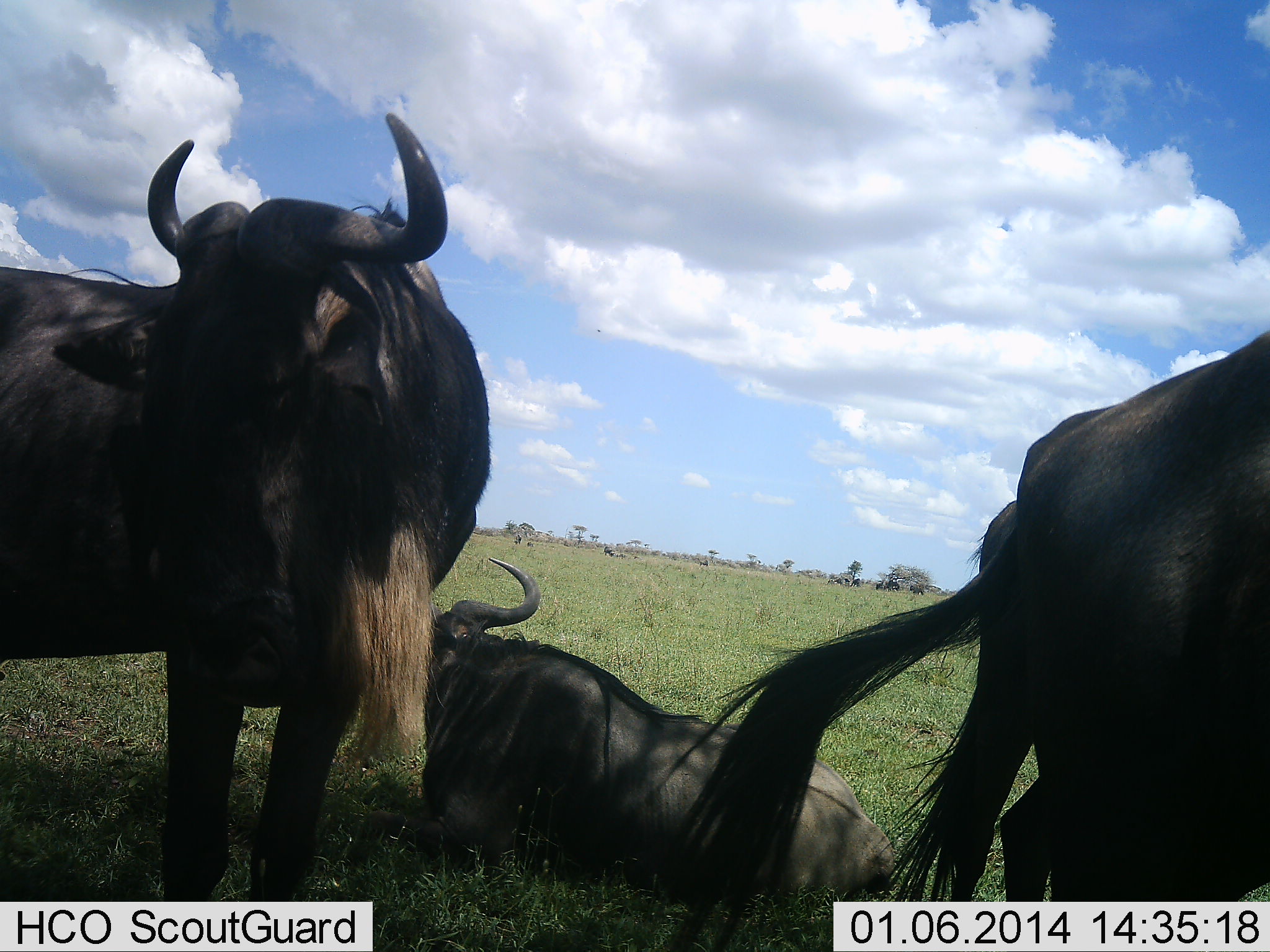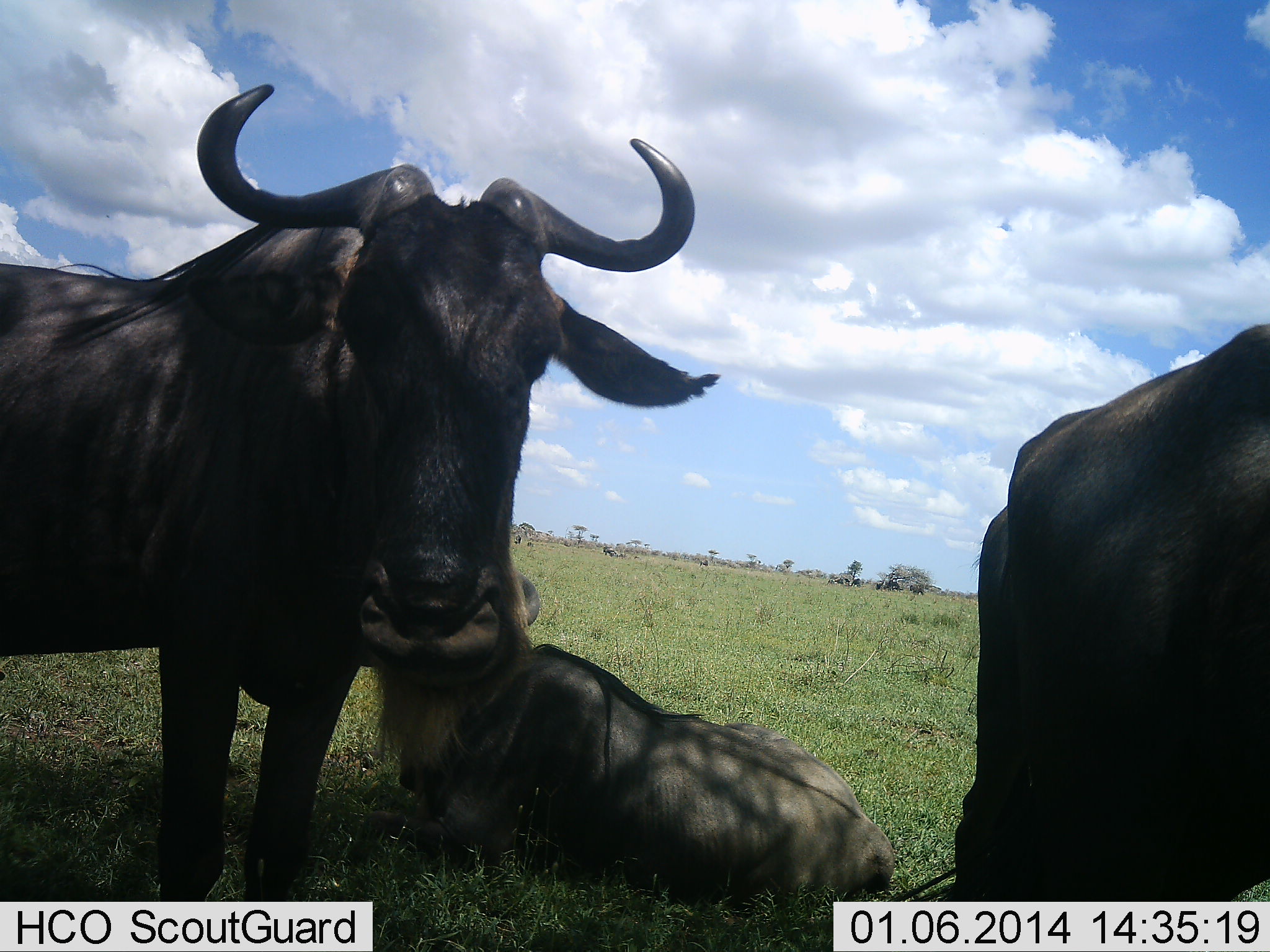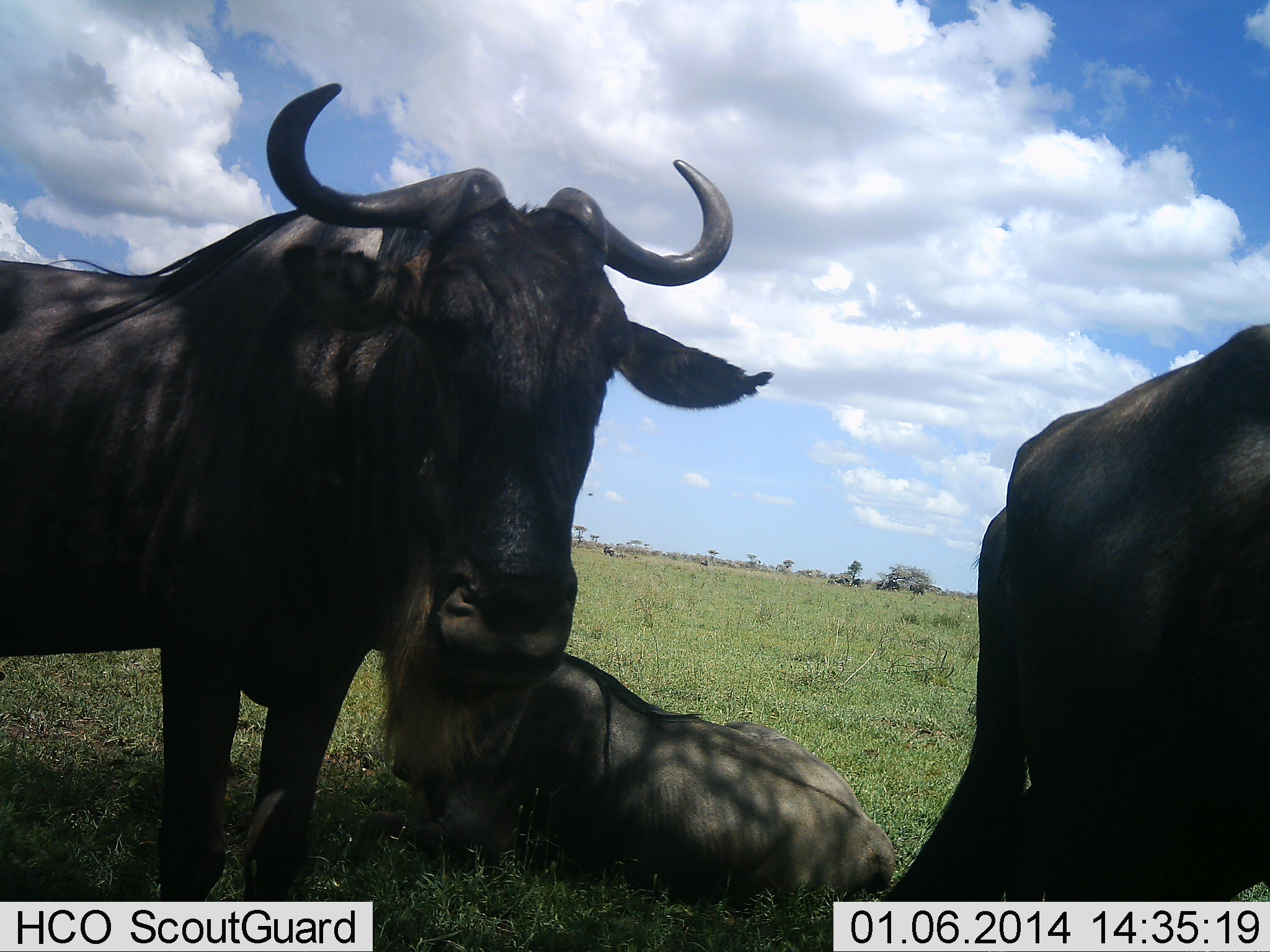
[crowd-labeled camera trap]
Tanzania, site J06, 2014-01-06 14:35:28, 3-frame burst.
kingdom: Animalia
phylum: Chordata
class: Mammalia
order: Artiodactyla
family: Bovidae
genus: Connochaetes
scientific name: Connochaetes taurinus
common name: blue wildebeest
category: wildebeest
Wildebeest (blue wildebeest) (Connochaetes taurinus), count 3. Behavior (volunteer vote fractions): standing 80%, resting 100%, moving 10%, interacting 10%. Young present (vote fraction): 0%. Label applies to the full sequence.